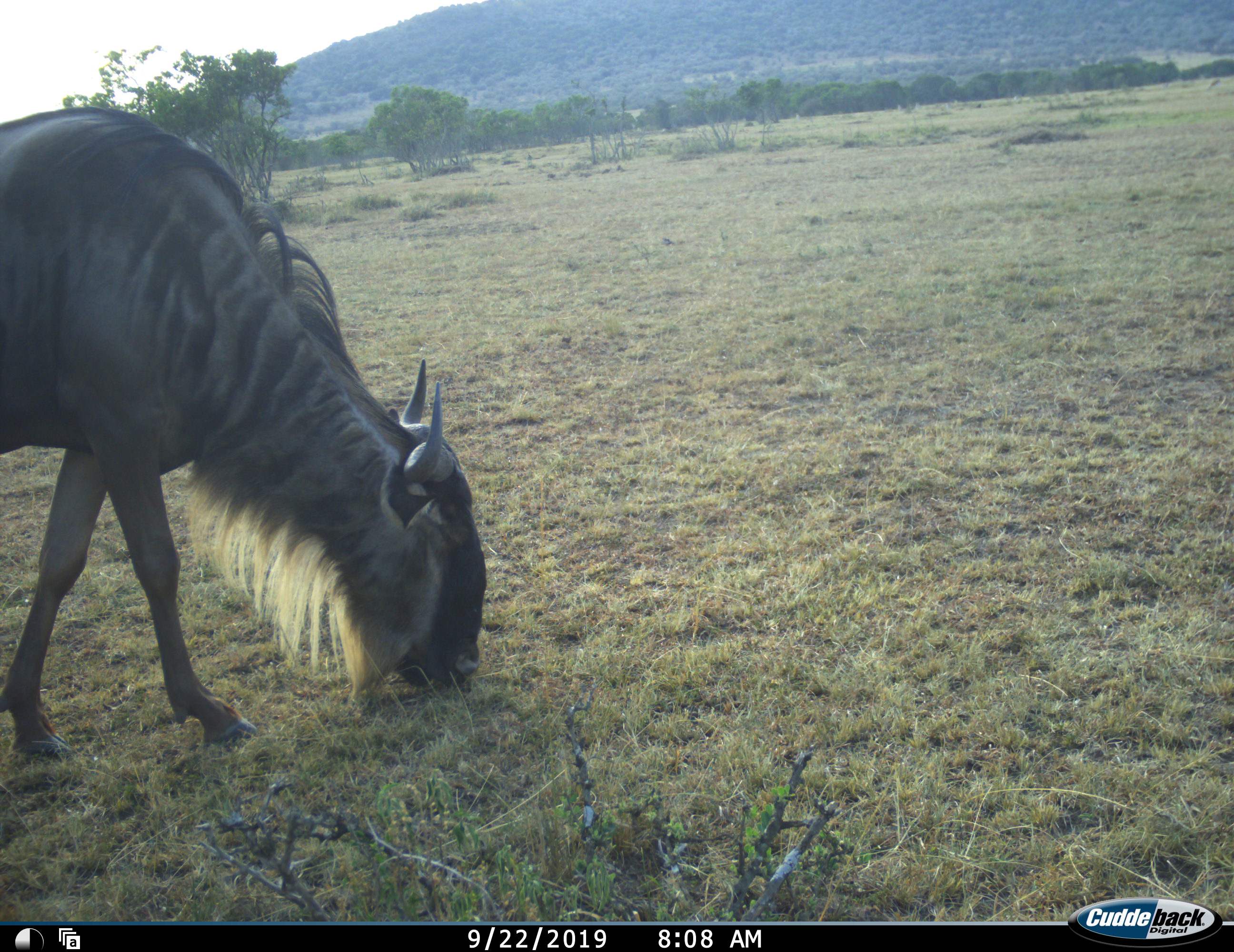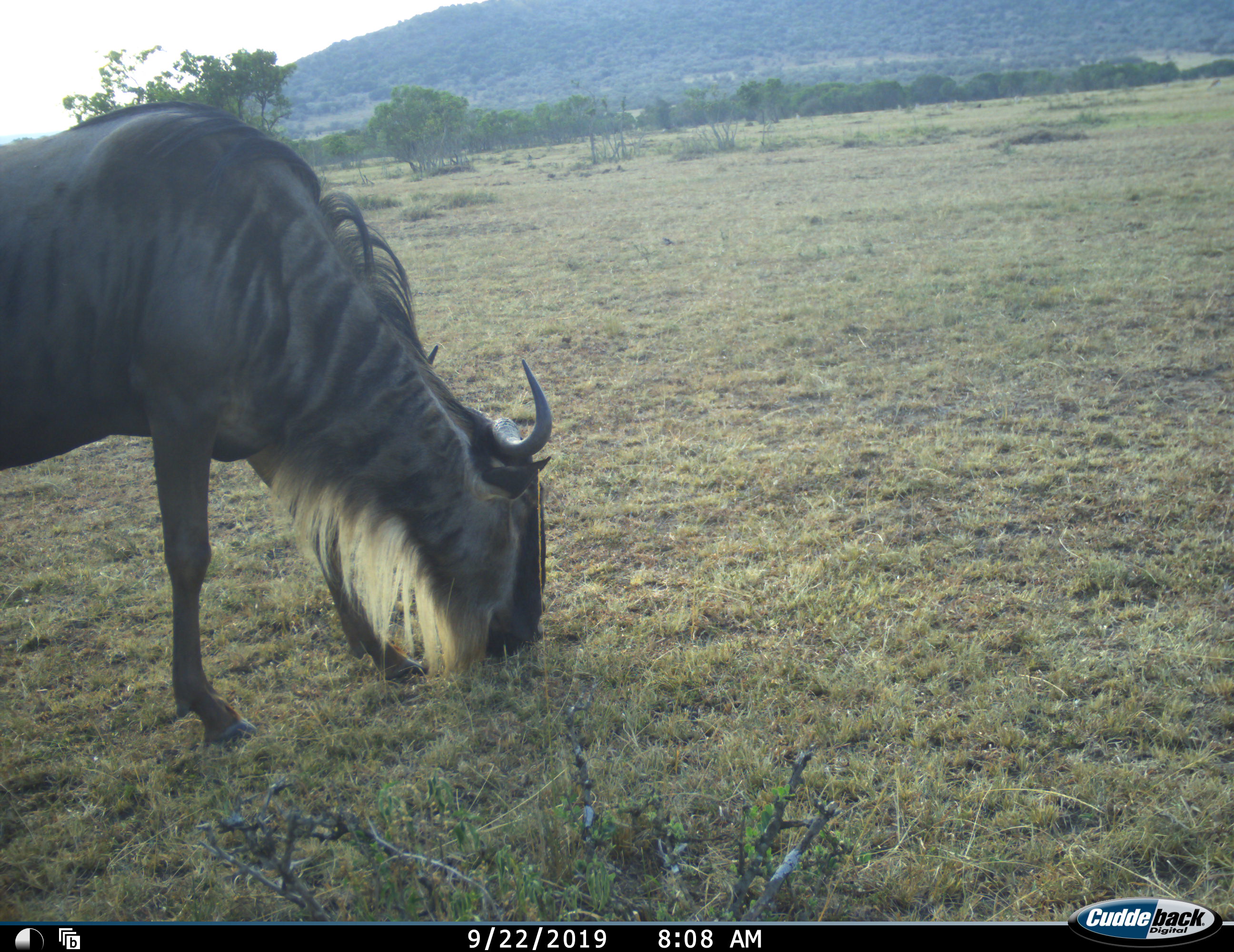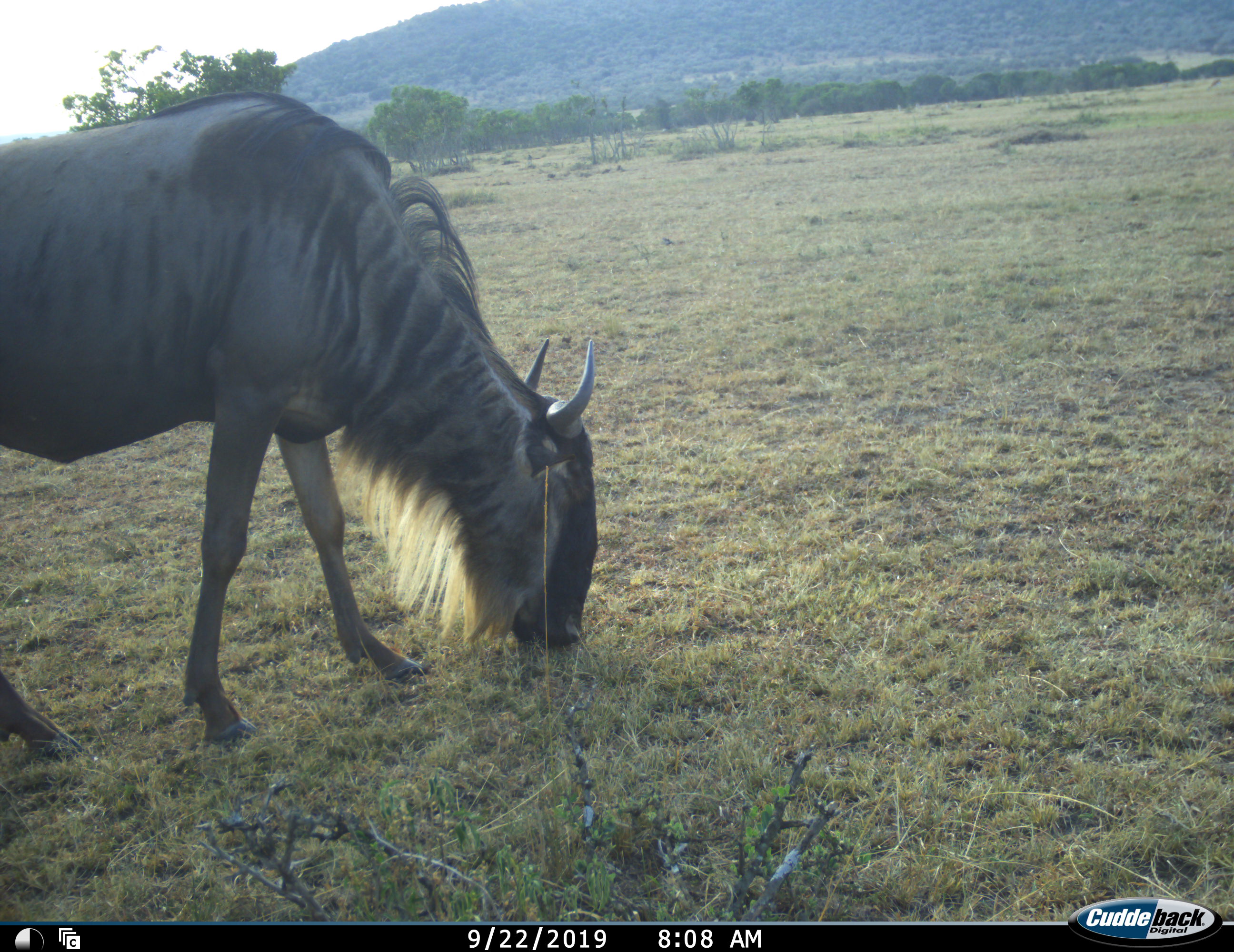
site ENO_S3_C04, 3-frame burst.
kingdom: Animalia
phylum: Chordata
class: Mammalia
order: Artiodactyla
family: Bovidae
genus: Connochaetes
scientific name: Connochaetes taurinus taurinus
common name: blue wildebeest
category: wildebeestblue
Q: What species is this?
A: Wildebeestblue (blue wildebeest) (Connochaetes taurinus taurinus).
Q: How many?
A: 1.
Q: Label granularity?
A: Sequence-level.